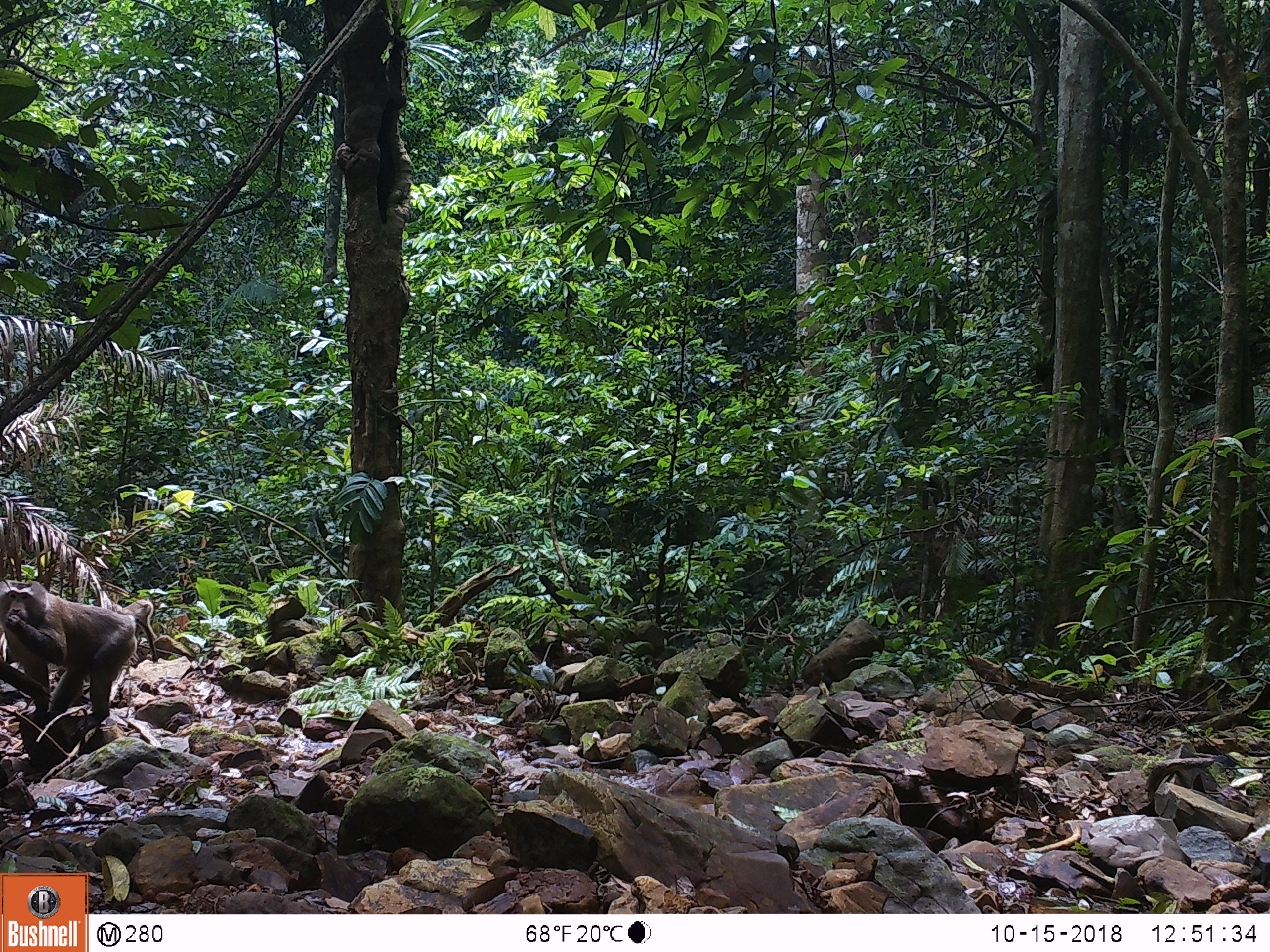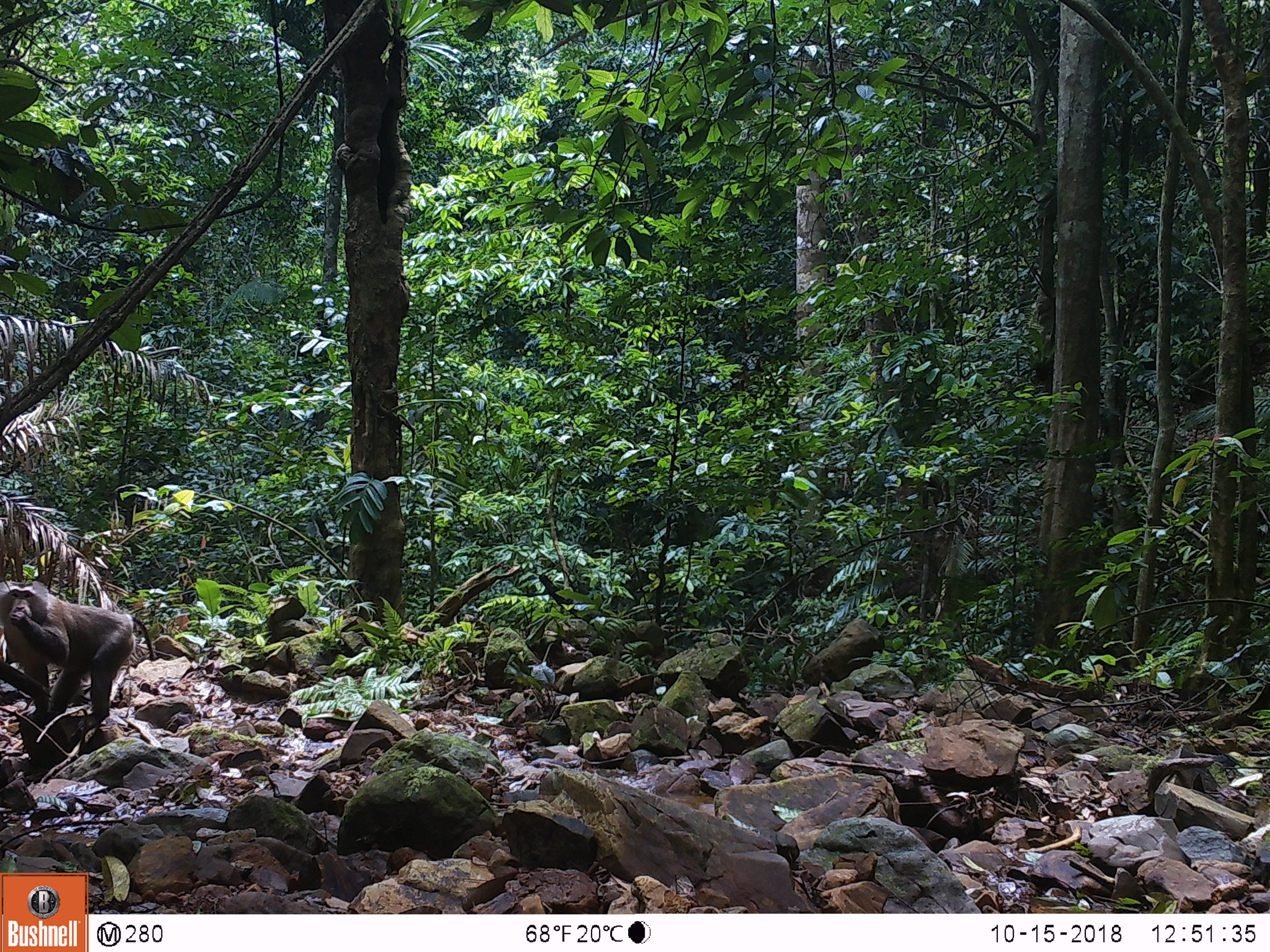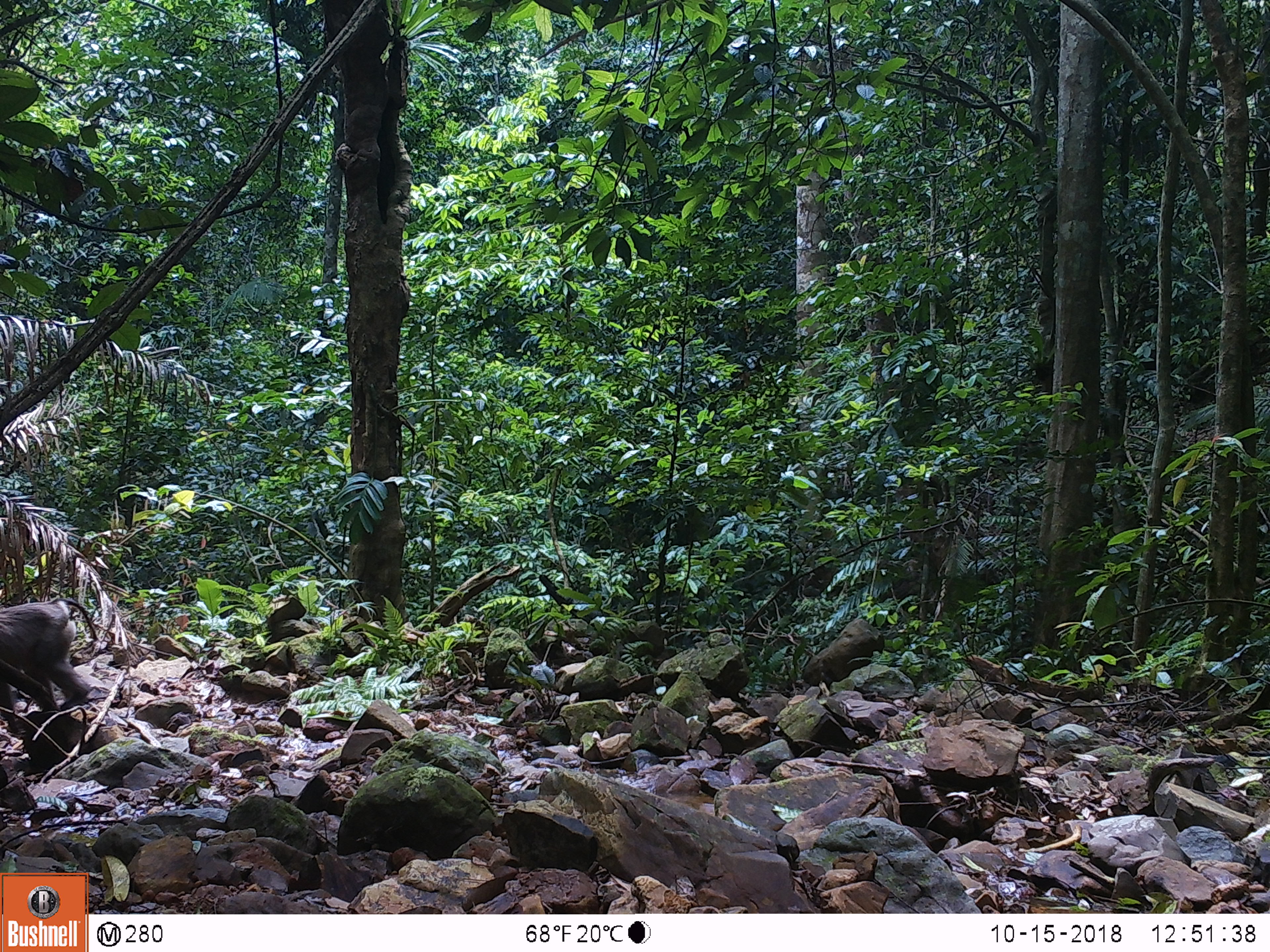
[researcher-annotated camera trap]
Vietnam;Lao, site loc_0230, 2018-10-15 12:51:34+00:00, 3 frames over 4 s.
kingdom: Animalia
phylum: Chordata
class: Mammalia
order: Primates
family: Cercopithecidae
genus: Macaca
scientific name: Macaca nemestrina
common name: pig-tailed macaque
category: pig tailed macaque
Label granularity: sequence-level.